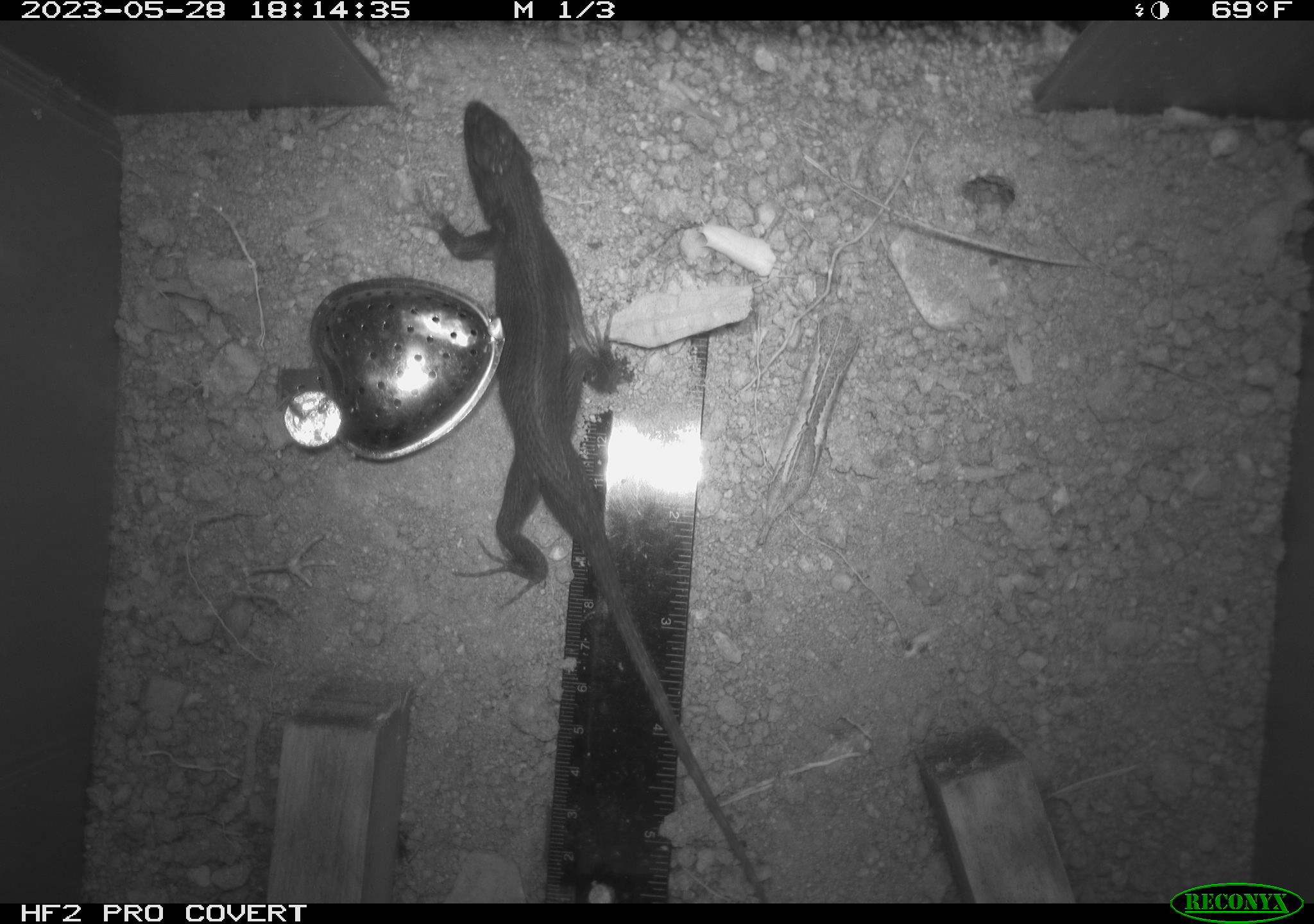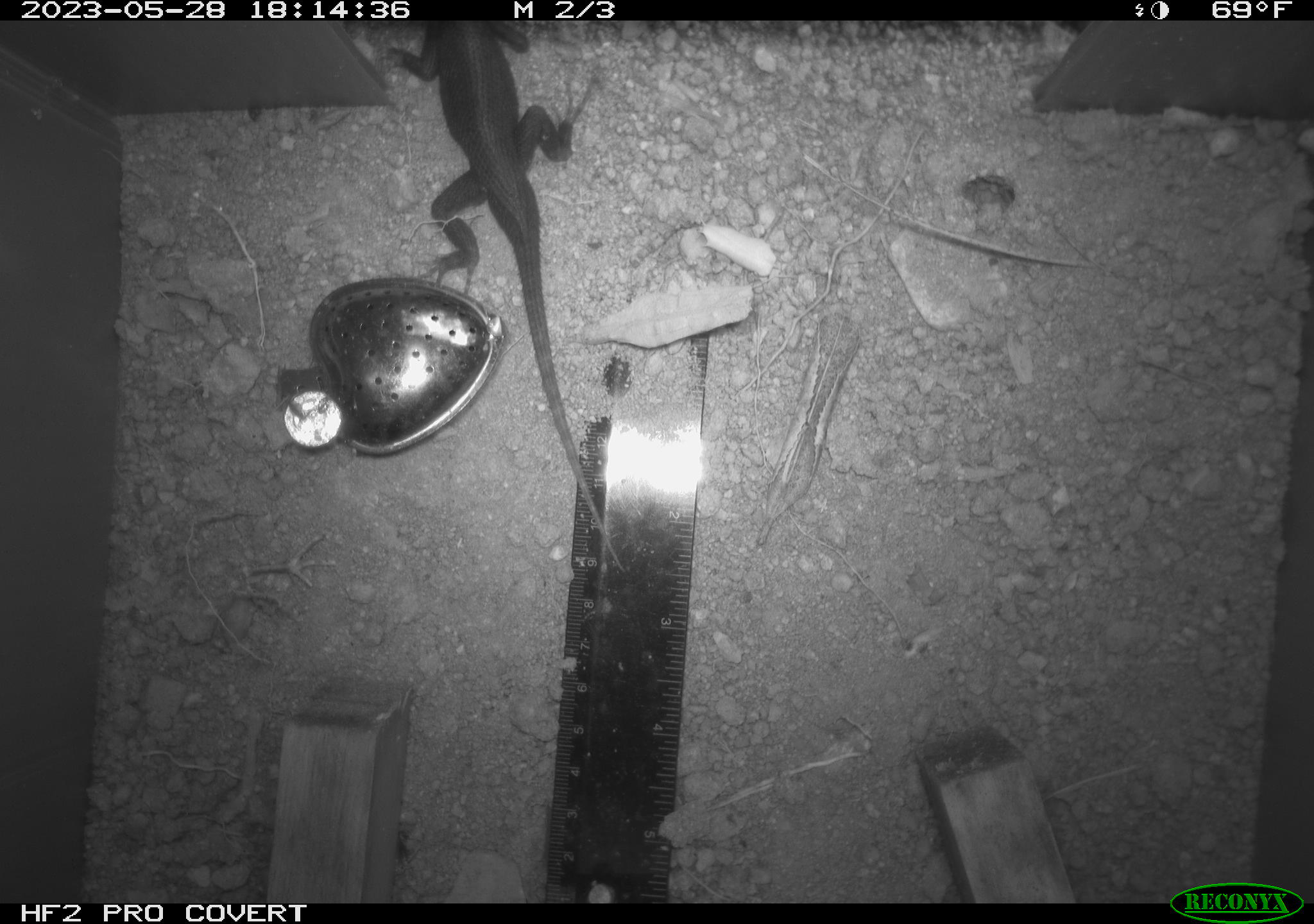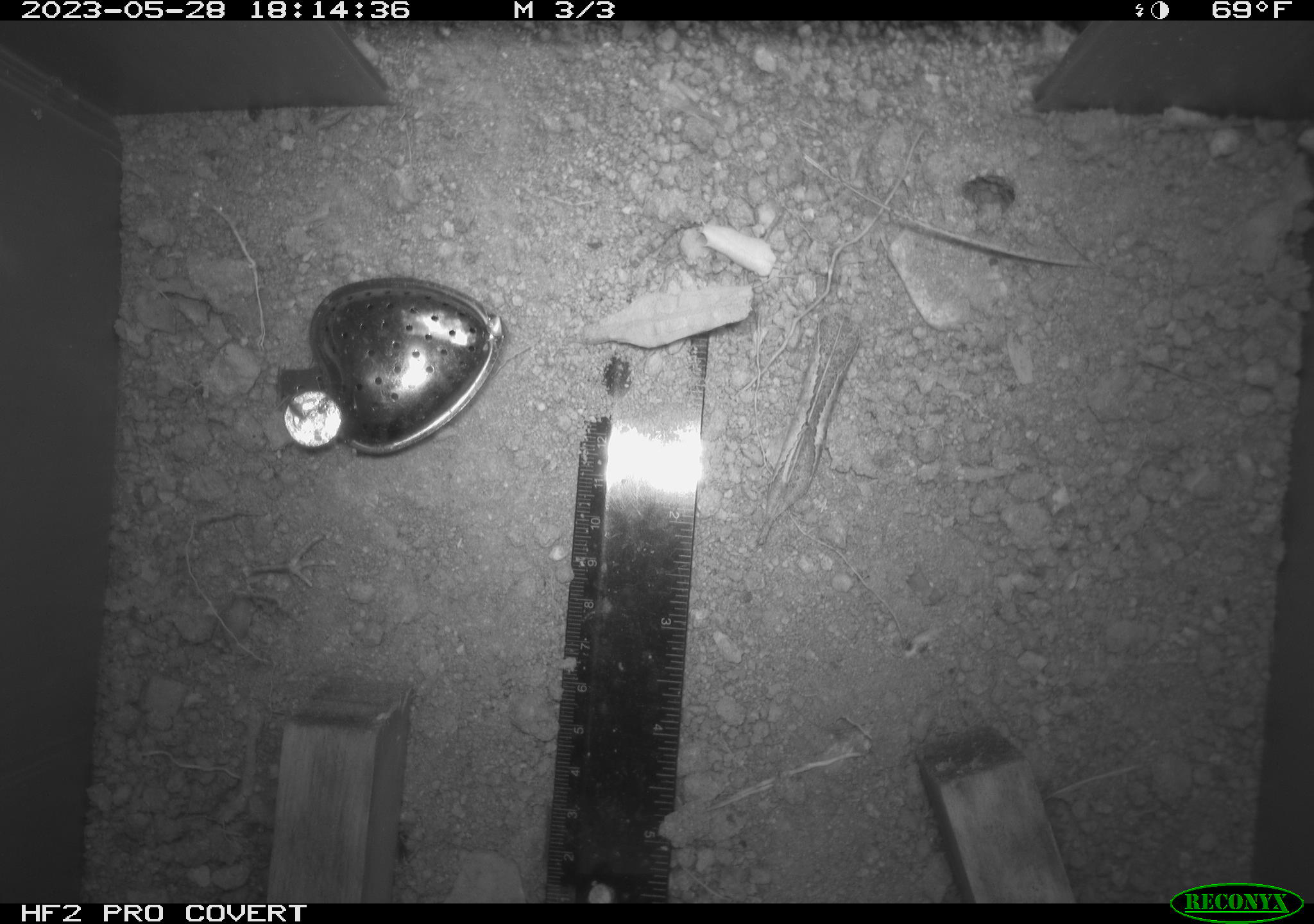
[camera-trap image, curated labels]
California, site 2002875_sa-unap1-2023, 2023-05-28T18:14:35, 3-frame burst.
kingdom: Animalia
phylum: Chordata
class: Reptilia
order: Squamata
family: Phrynosomatidae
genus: Sceloporus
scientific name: Sceloporus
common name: spiny lizards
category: sceloporus species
Sceloporus species (spiny lizards) (Sceloporus).